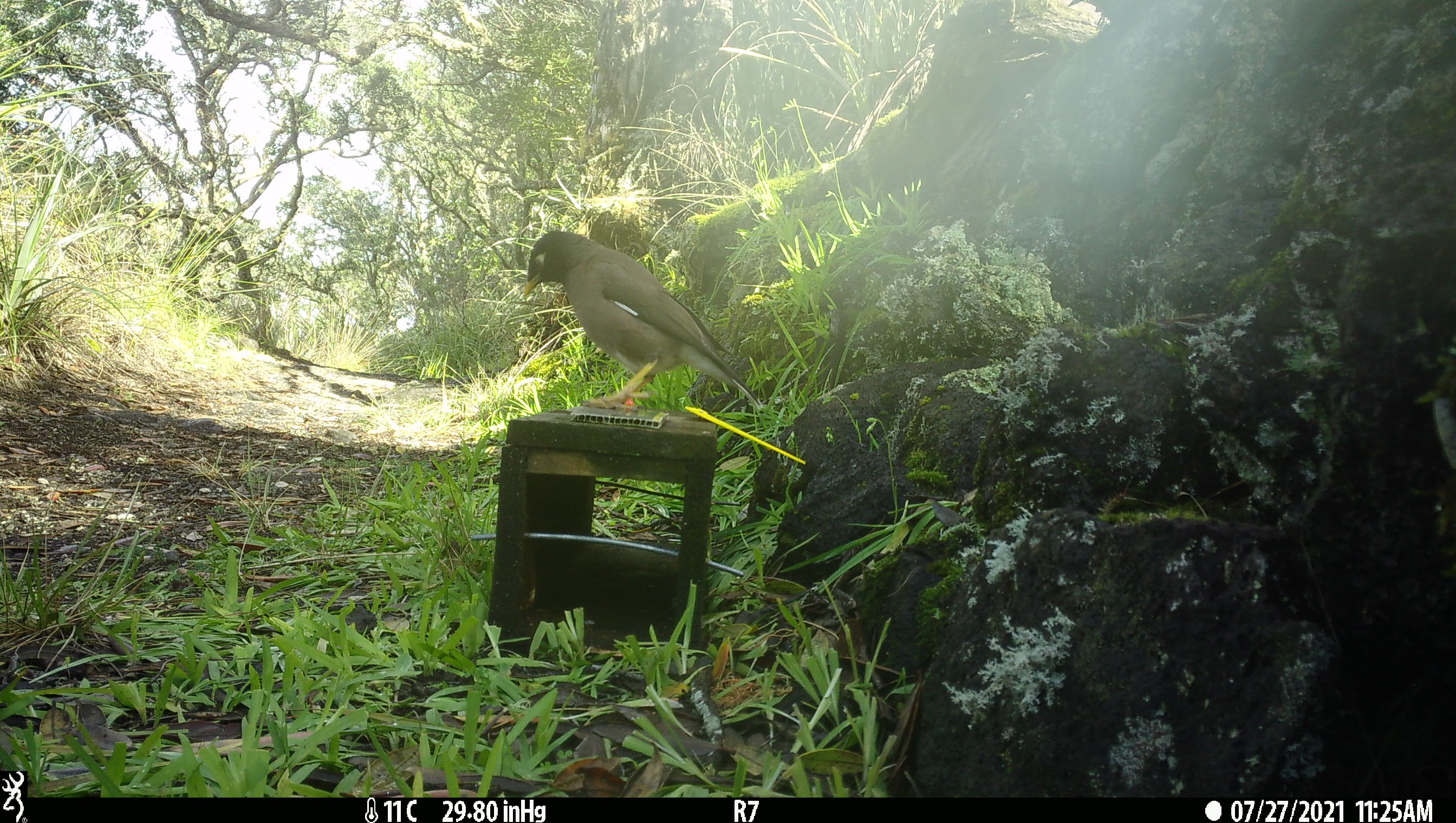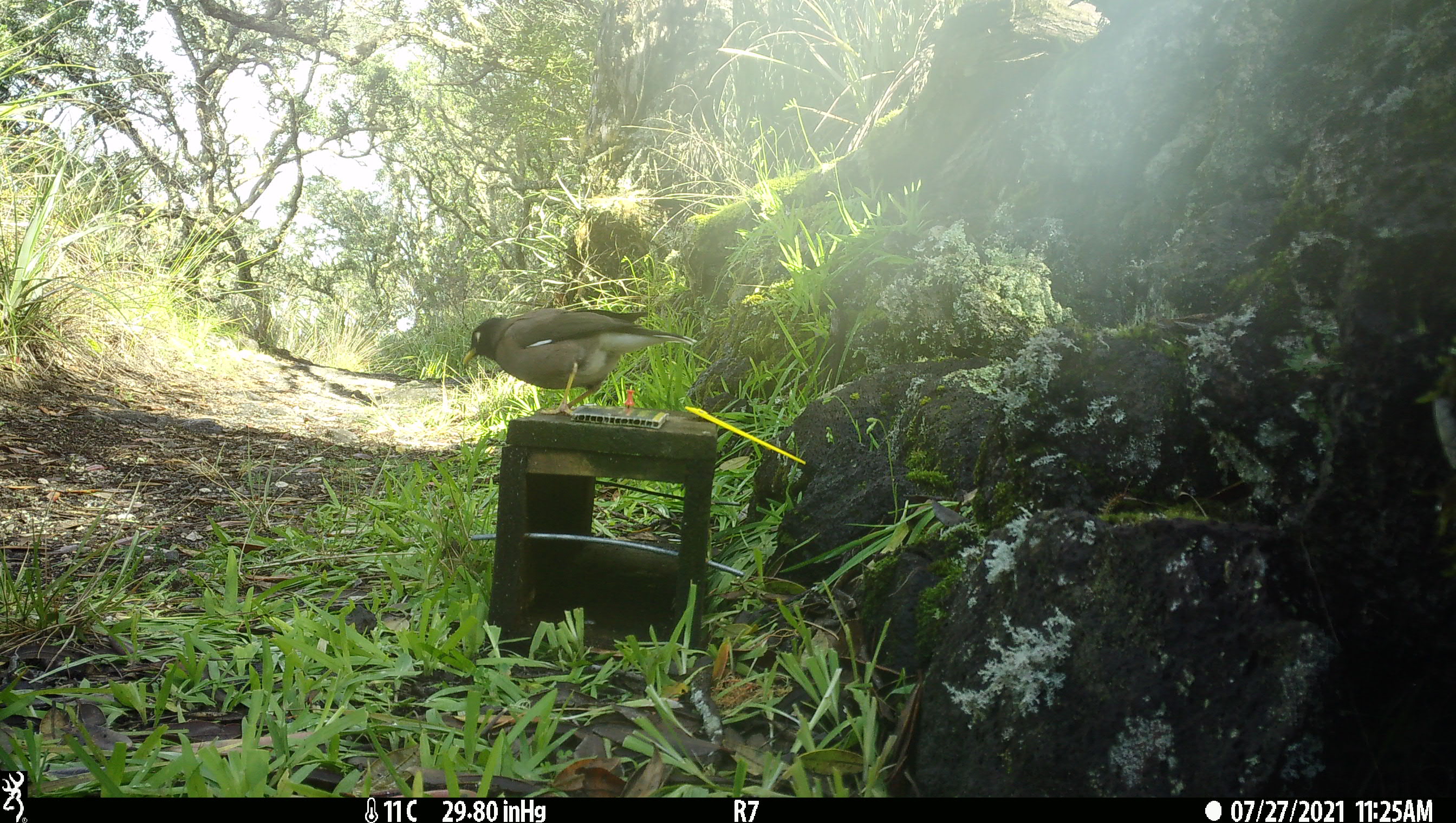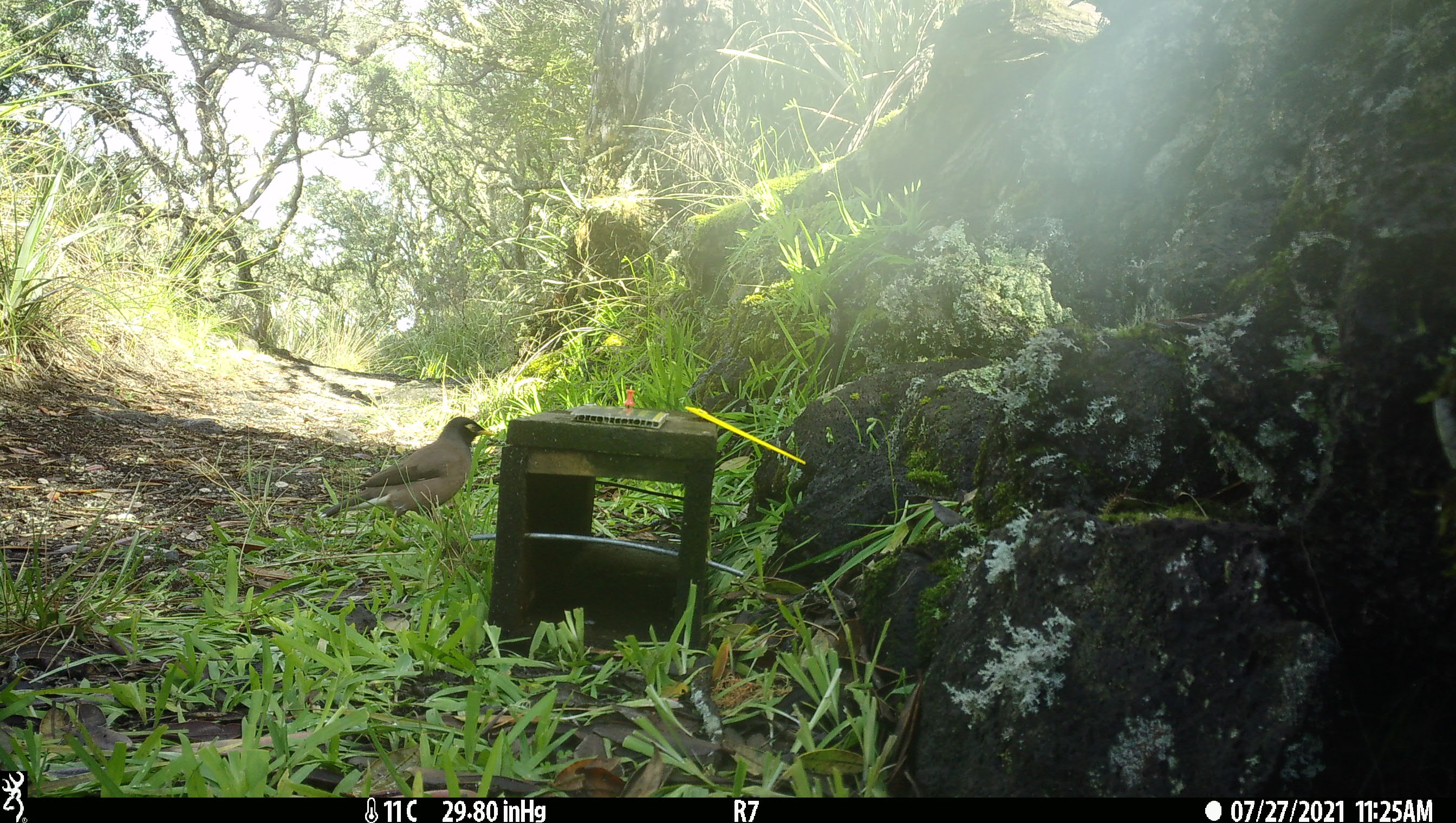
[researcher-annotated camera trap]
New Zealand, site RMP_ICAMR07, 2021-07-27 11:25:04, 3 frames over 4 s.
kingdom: Animalia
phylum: Chordata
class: Aves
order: Passeriformes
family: Sturnidae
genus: Acridotheres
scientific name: Acridotheres tristis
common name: common myna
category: myna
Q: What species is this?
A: Myna (common myna) (Acridotheres tristis).